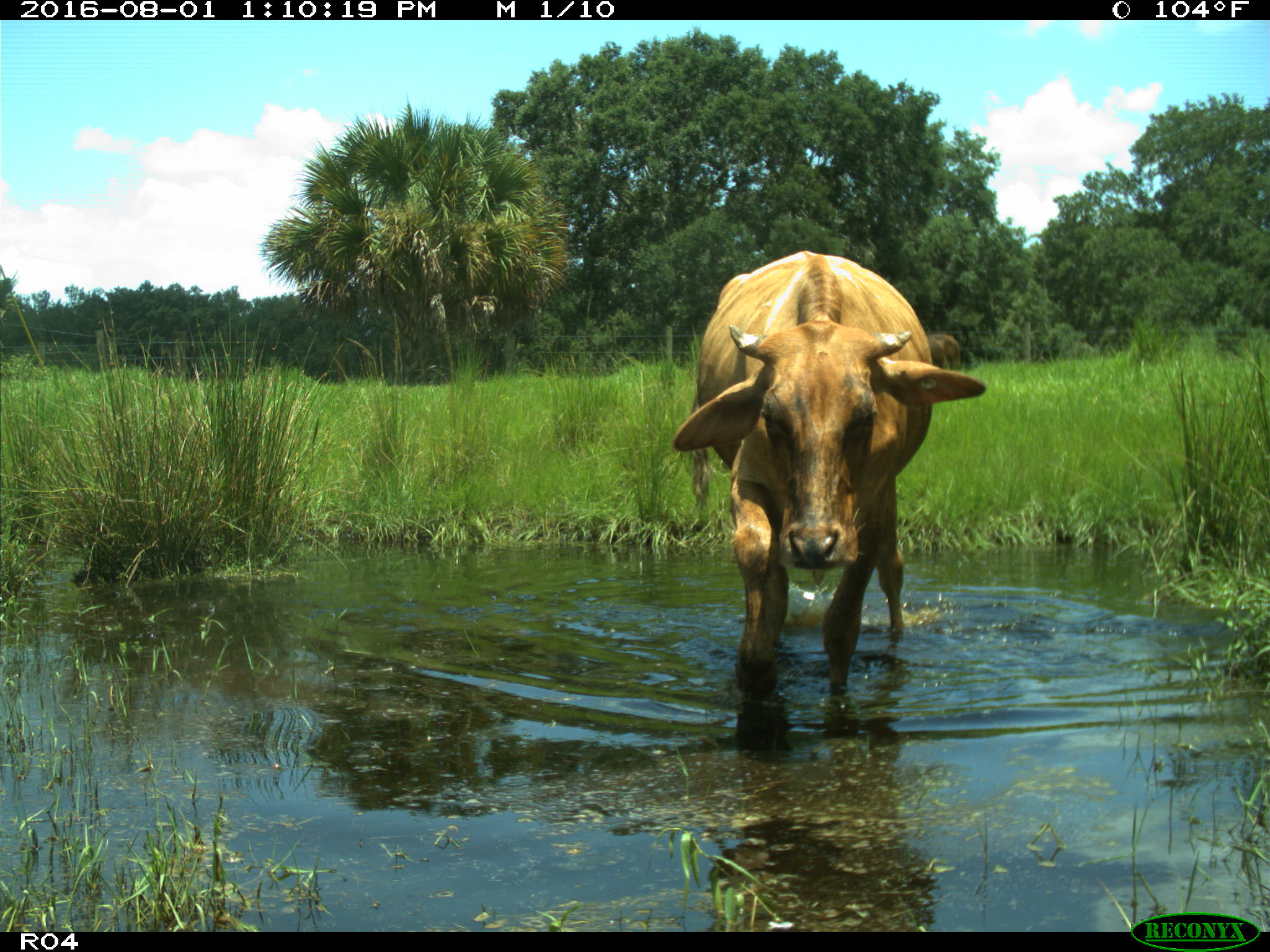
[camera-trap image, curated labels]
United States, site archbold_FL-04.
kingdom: Animalia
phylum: Chordata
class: Mammalia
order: Artiodactyla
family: Bovidae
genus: Bos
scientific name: Bos taurus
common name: domestic cow